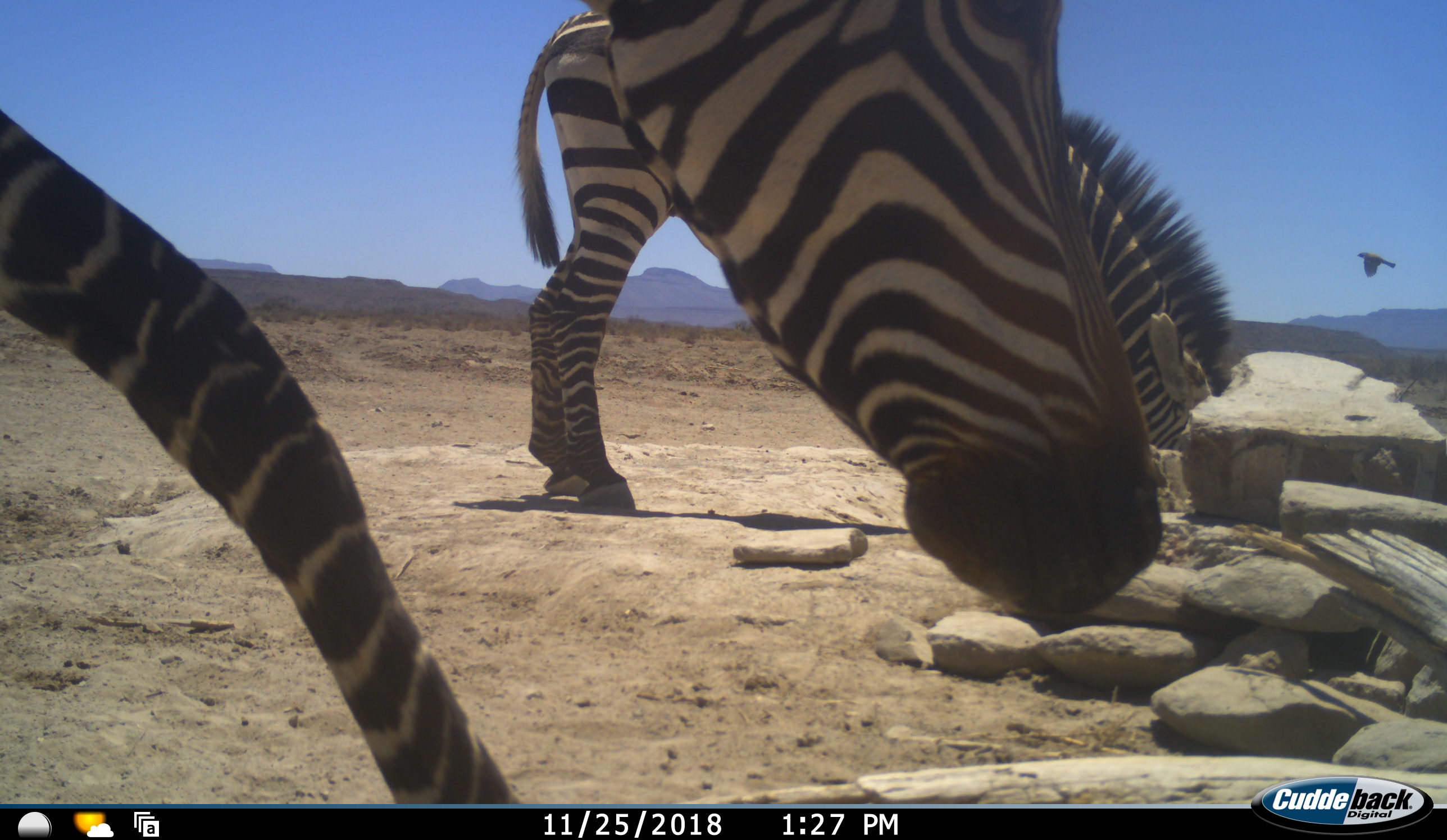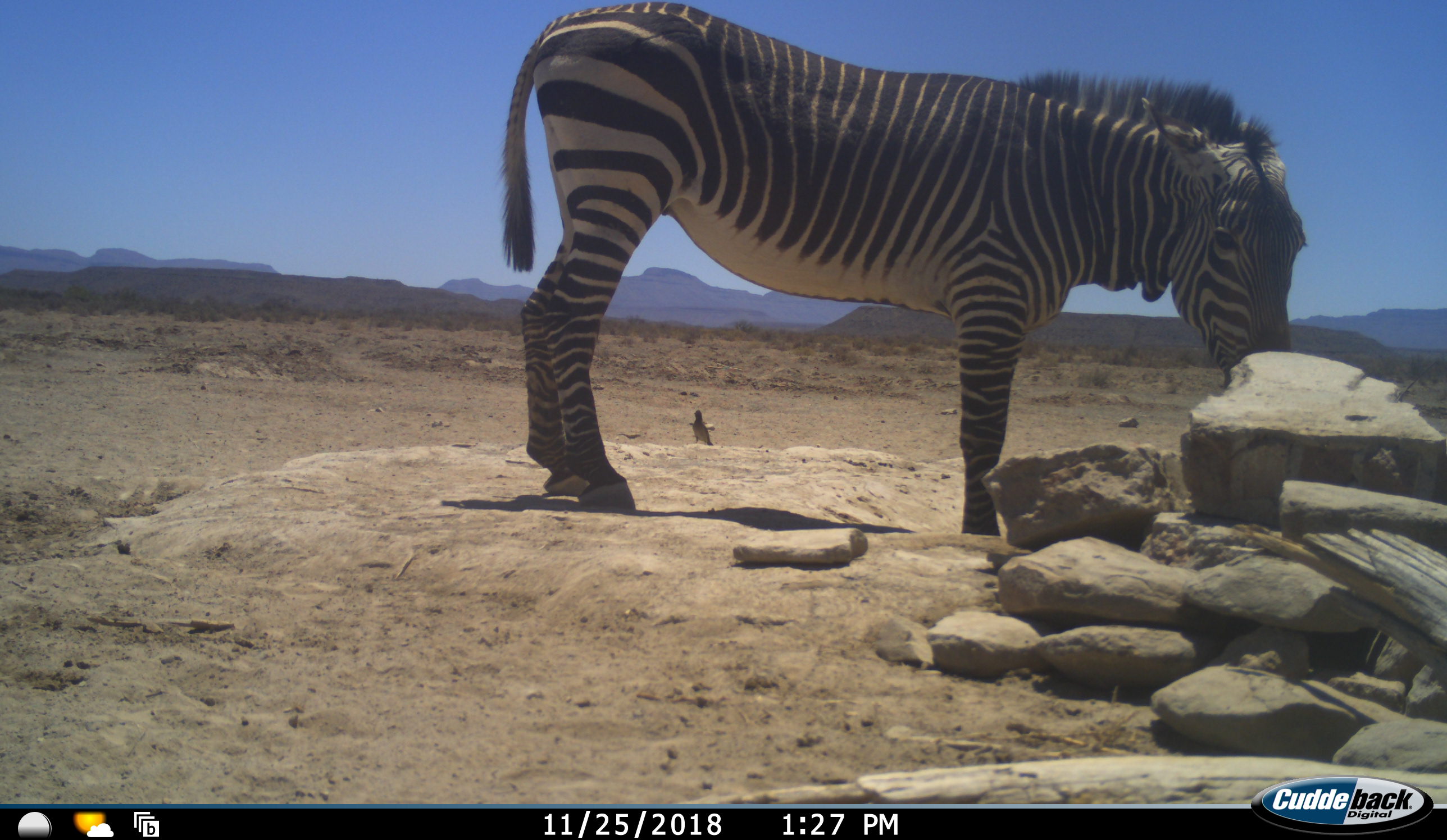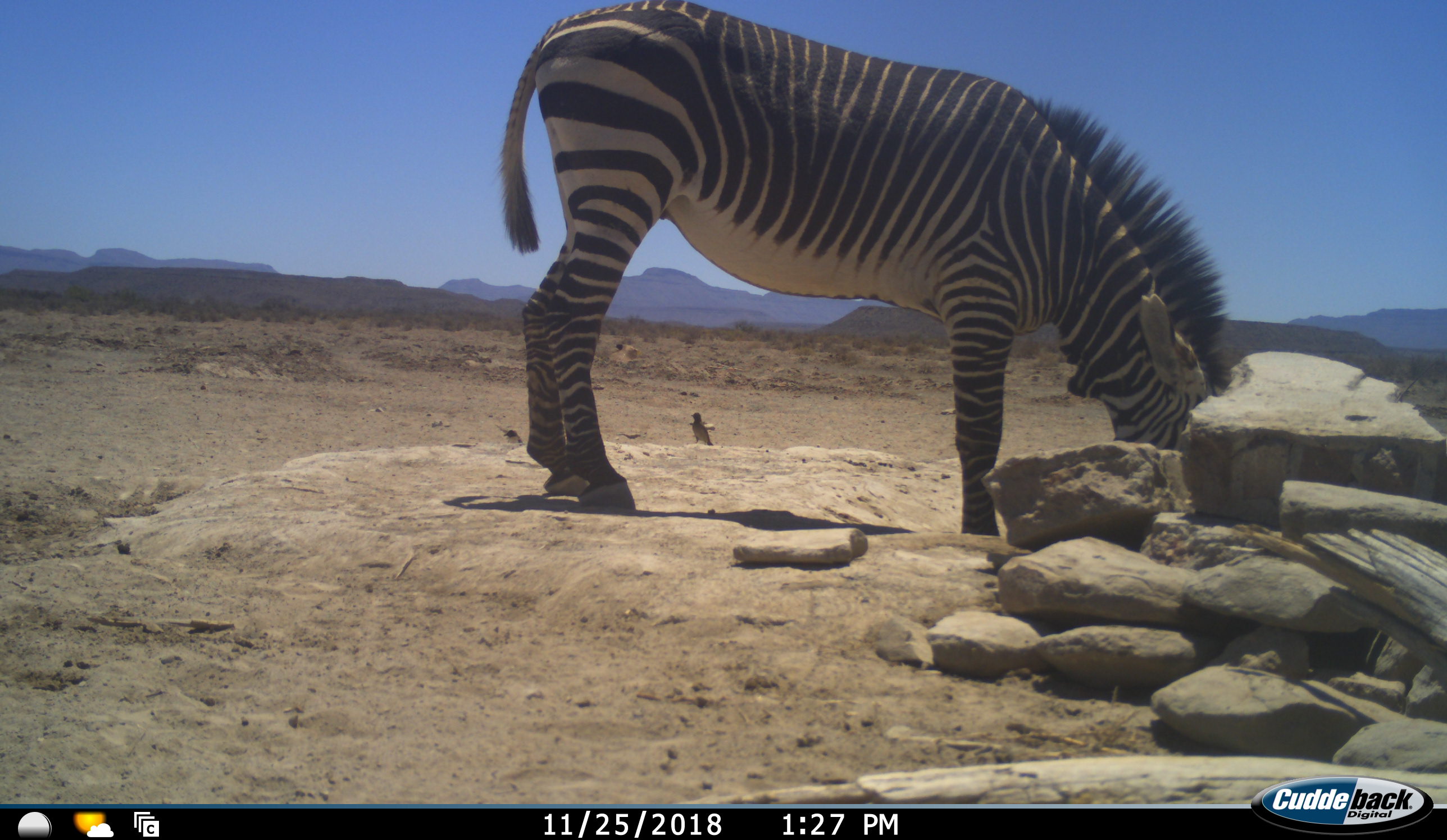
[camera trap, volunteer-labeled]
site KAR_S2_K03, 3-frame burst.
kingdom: Animalia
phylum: Chordata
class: Mammalia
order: Perissodactyla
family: Equidae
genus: Equus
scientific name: Equus zebra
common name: mountain zebra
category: zebramountain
Zebramountain (mountain zebra) (Equus zebra), count 2. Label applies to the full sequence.